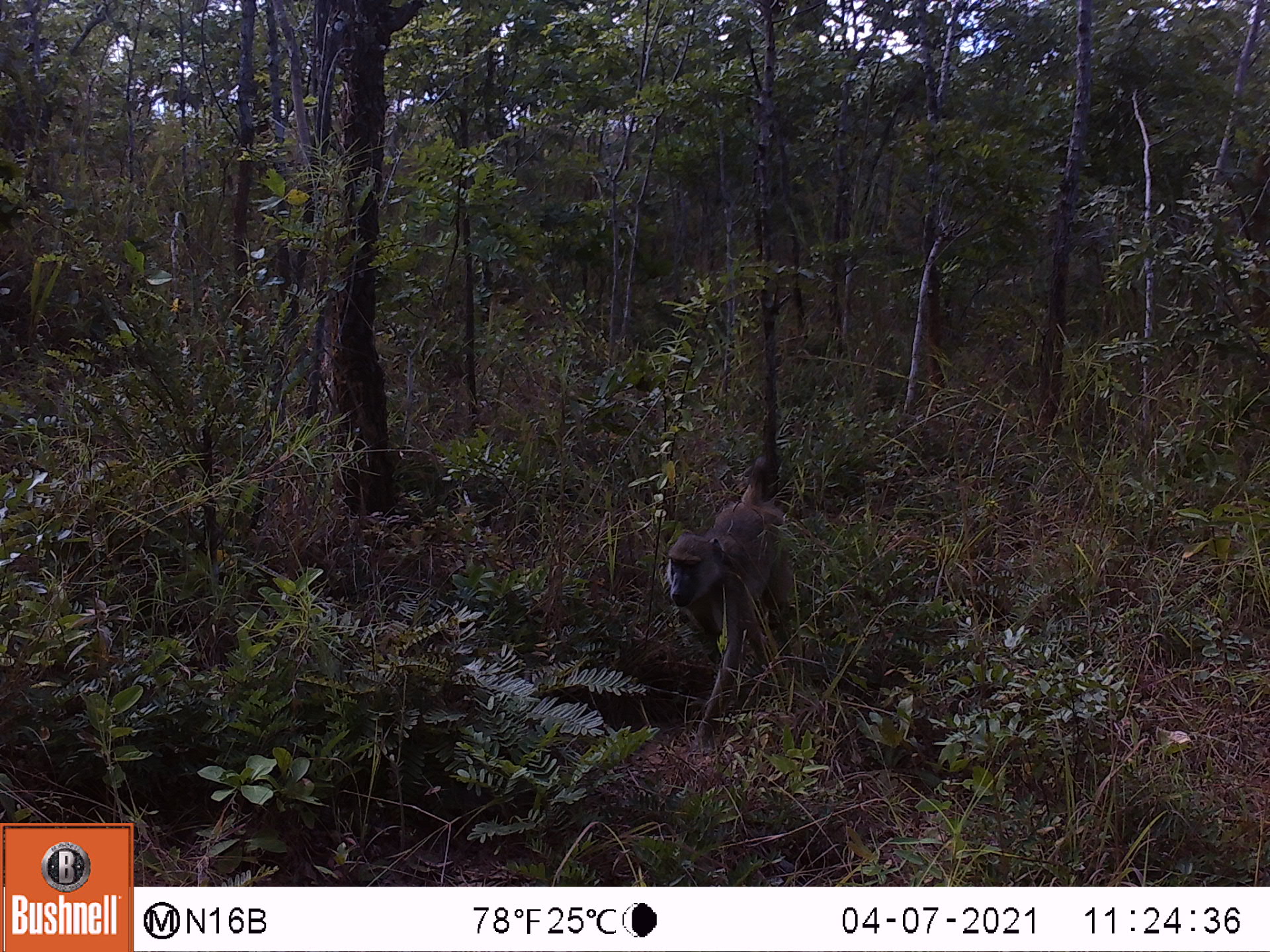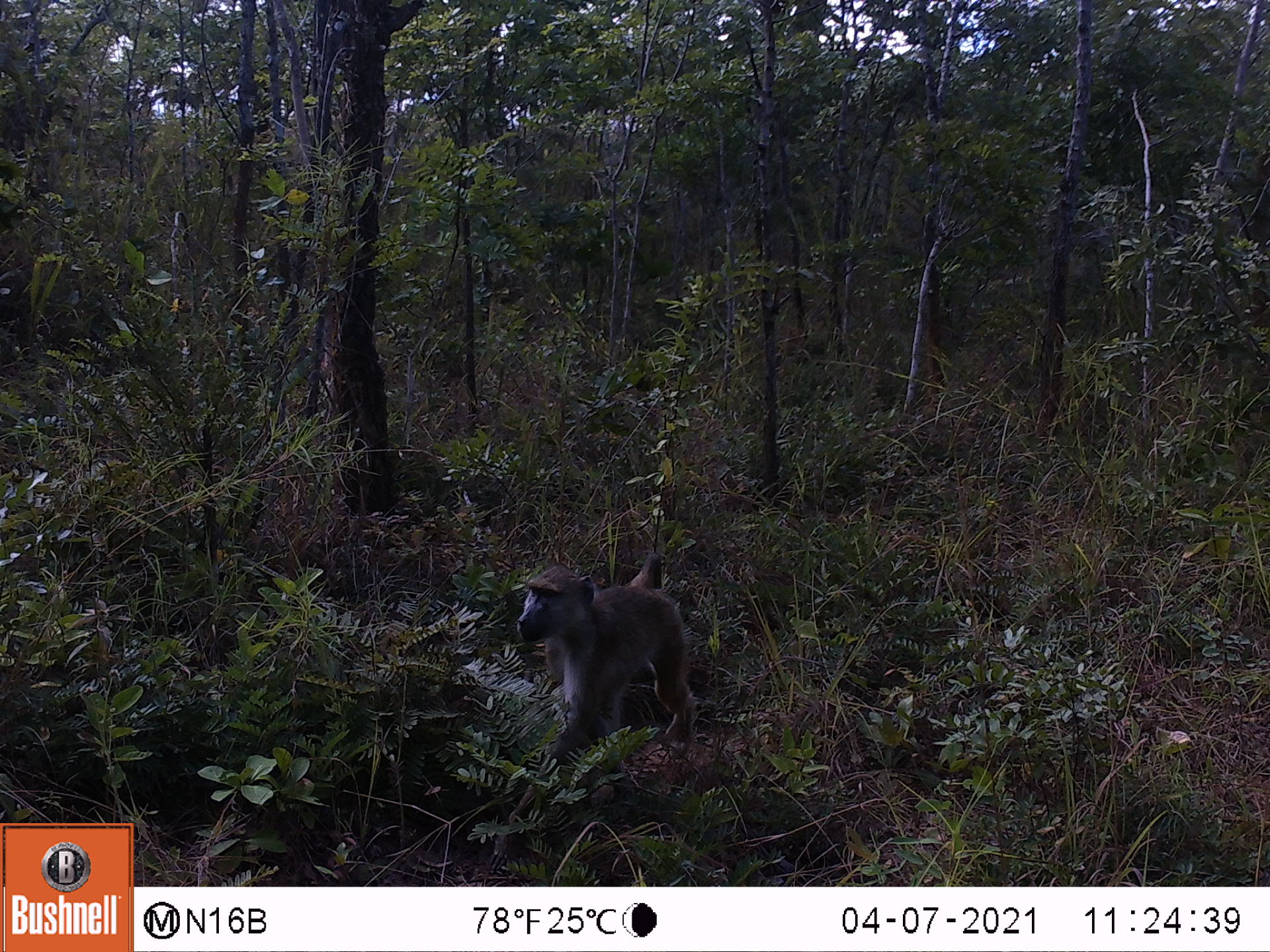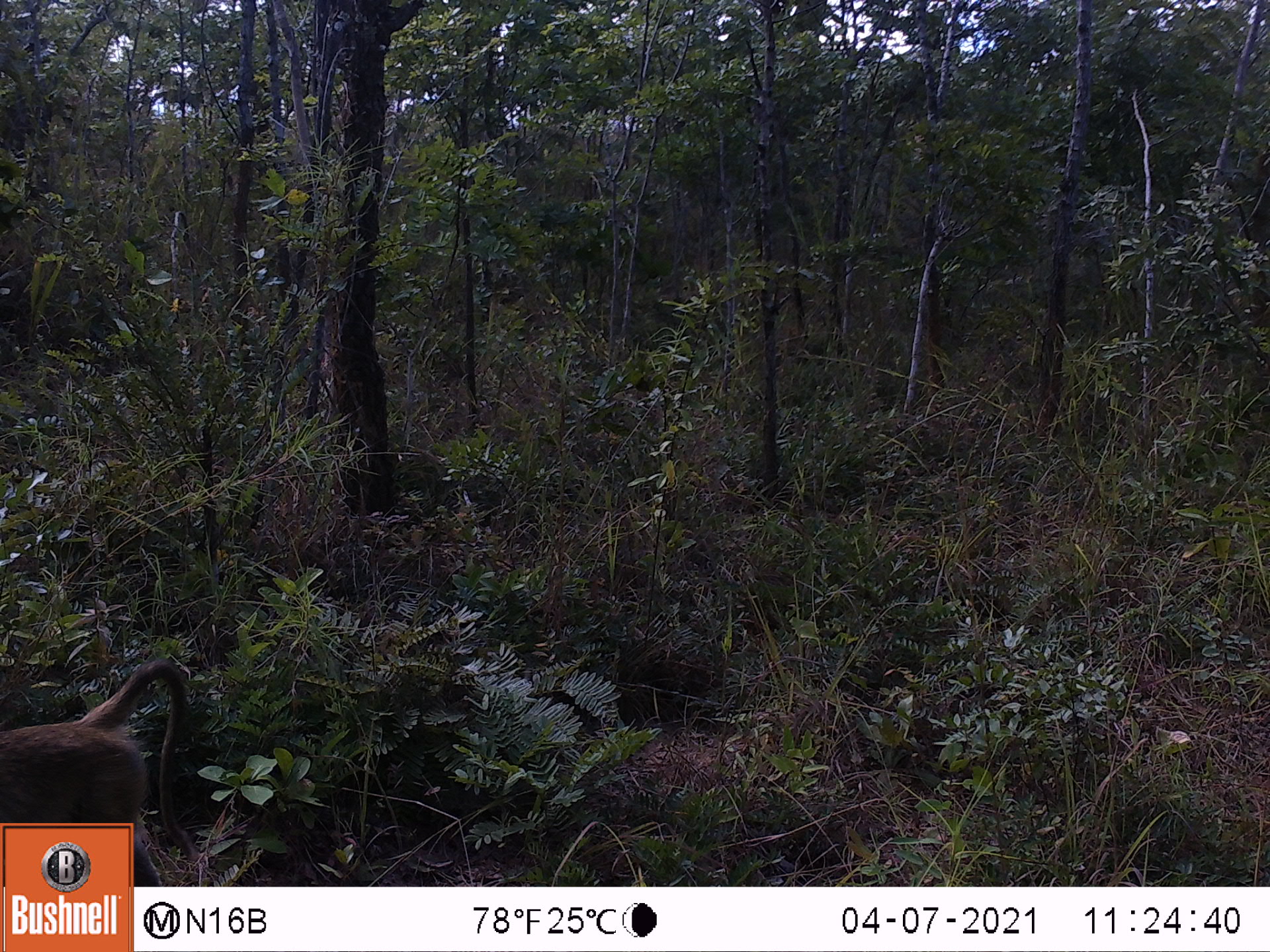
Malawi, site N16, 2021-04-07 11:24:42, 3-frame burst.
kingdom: Animalia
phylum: Chordata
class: Mammalia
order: Primates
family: Cercopithecidae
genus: Papio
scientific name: Papio cynocephalus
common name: yellow baboon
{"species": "yellow baboon (Papio cynocephalus)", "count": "1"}